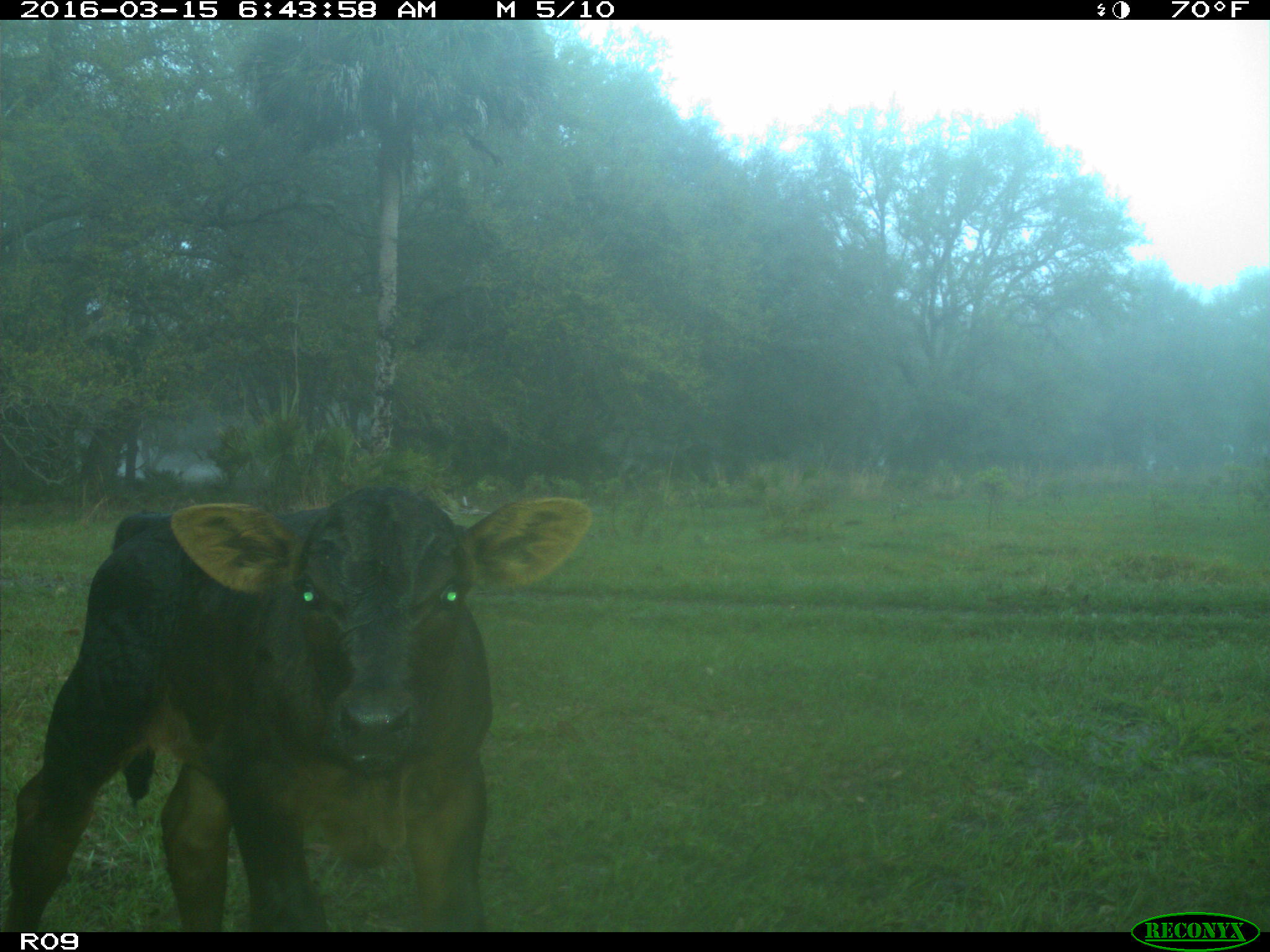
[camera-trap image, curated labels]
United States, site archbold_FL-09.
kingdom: Animalia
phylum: Chordata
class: Mammalia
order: Artiodactyla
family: Bovidae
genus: Bos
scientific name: Bos taurus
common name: domestic cow